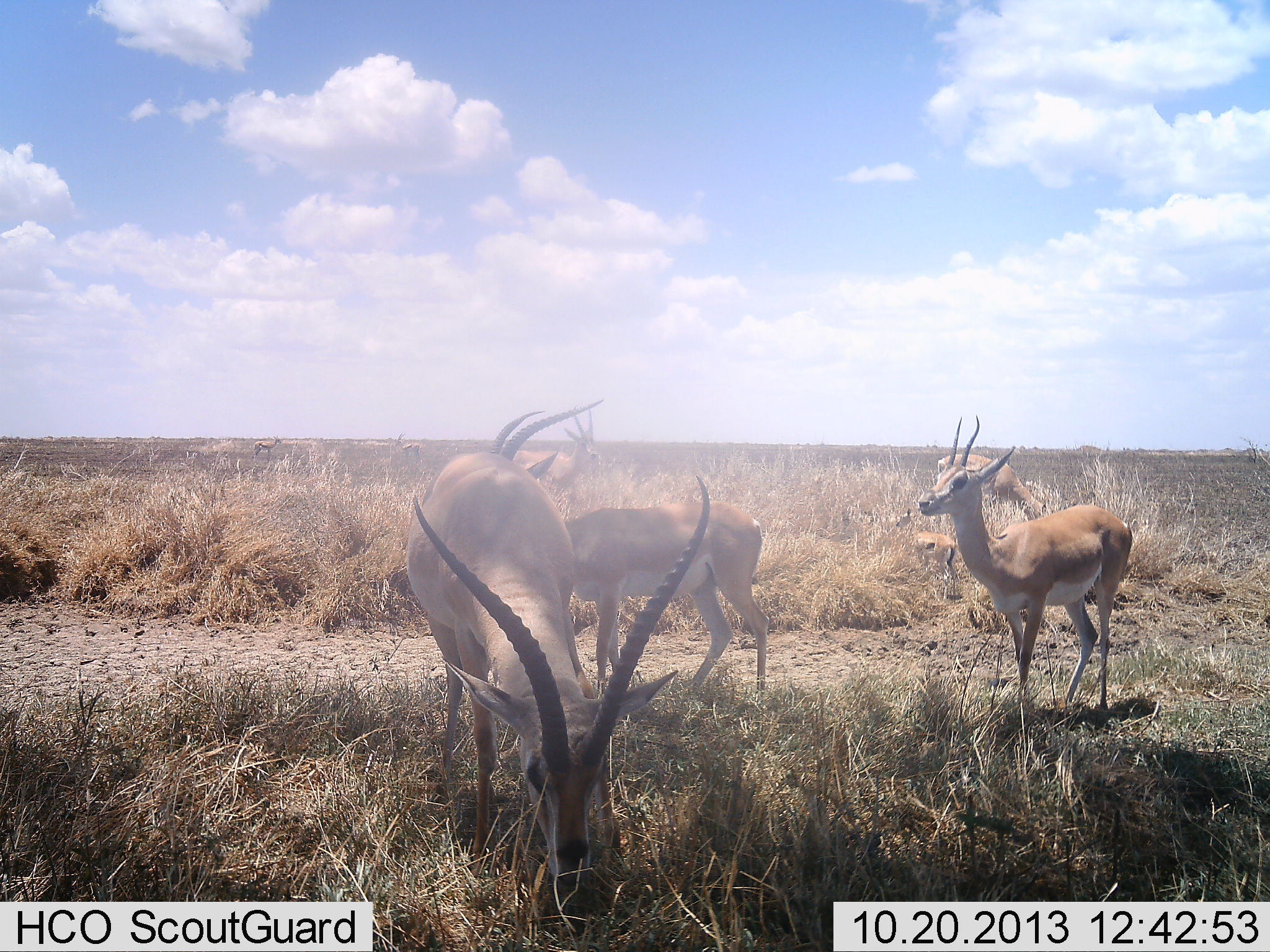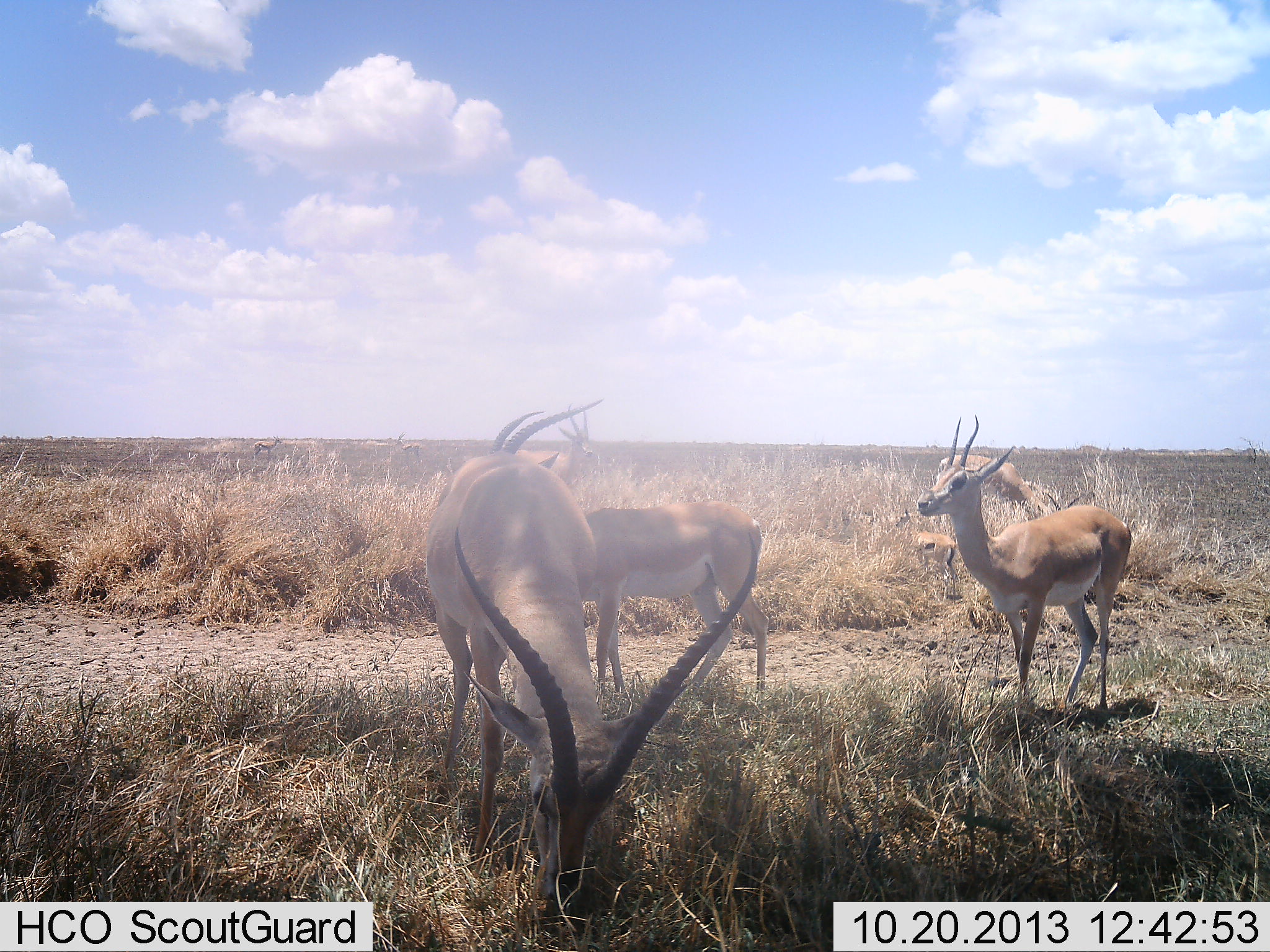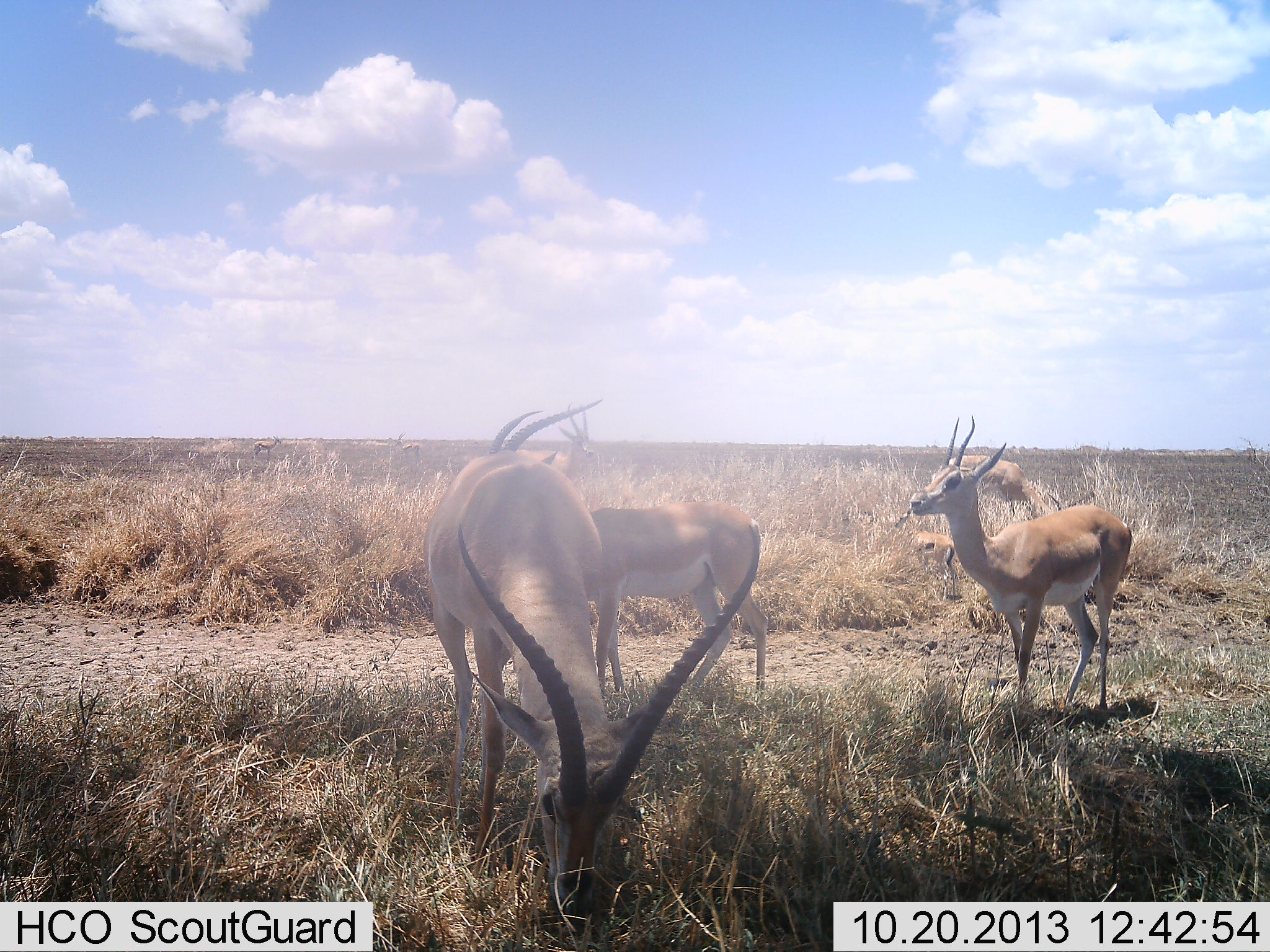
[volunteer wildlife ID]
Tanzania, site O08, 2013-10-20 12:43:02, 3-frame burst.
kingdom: Animalia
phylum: Chordata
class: Mammalia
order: Artiodactyla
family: Bovidae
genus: Nanger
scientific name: Nanger granti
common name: grant's gazelle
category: gazellegrants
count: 5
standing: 60%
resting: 10%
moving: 0%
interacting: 0%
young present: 10%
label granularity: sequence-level